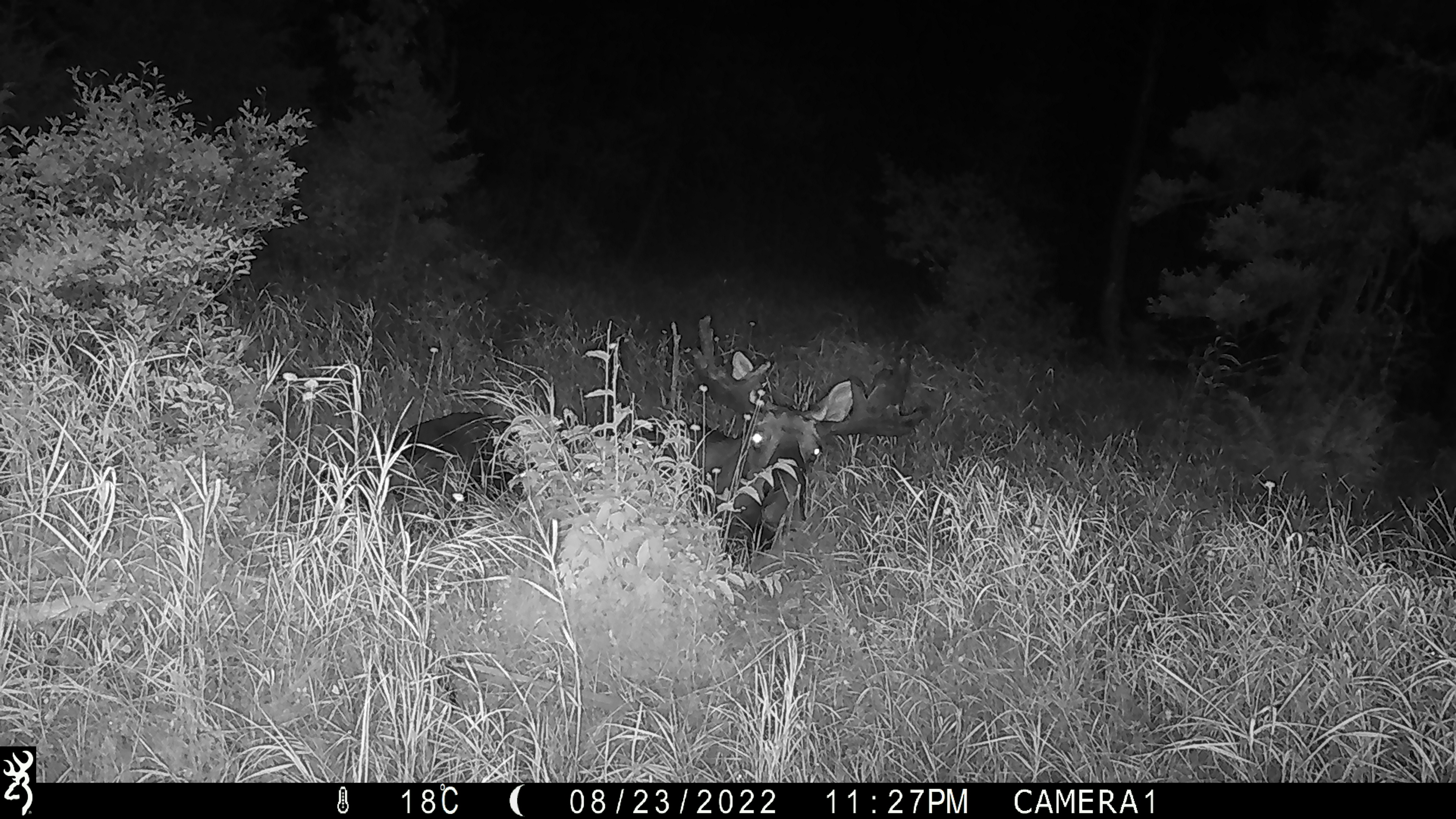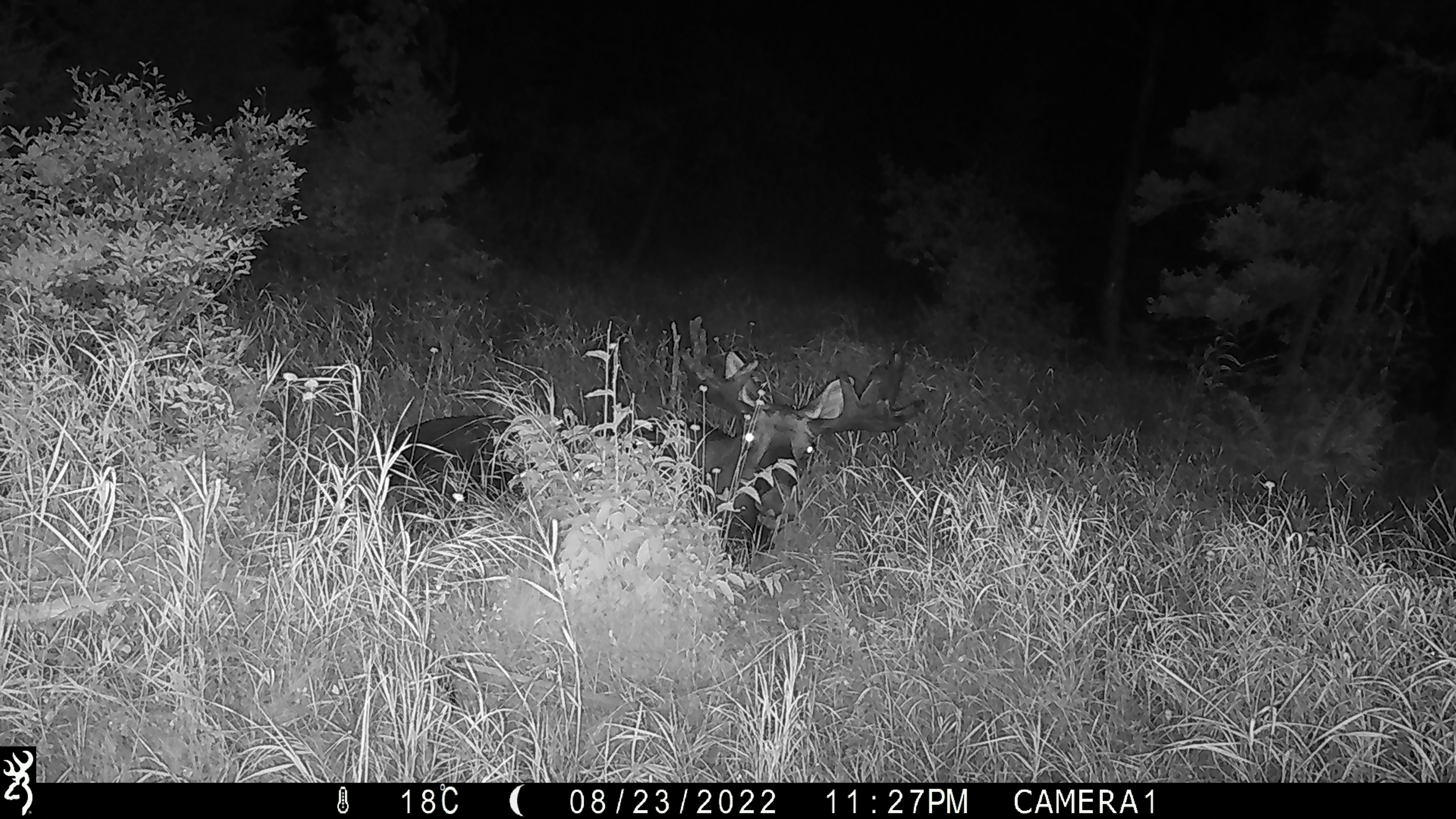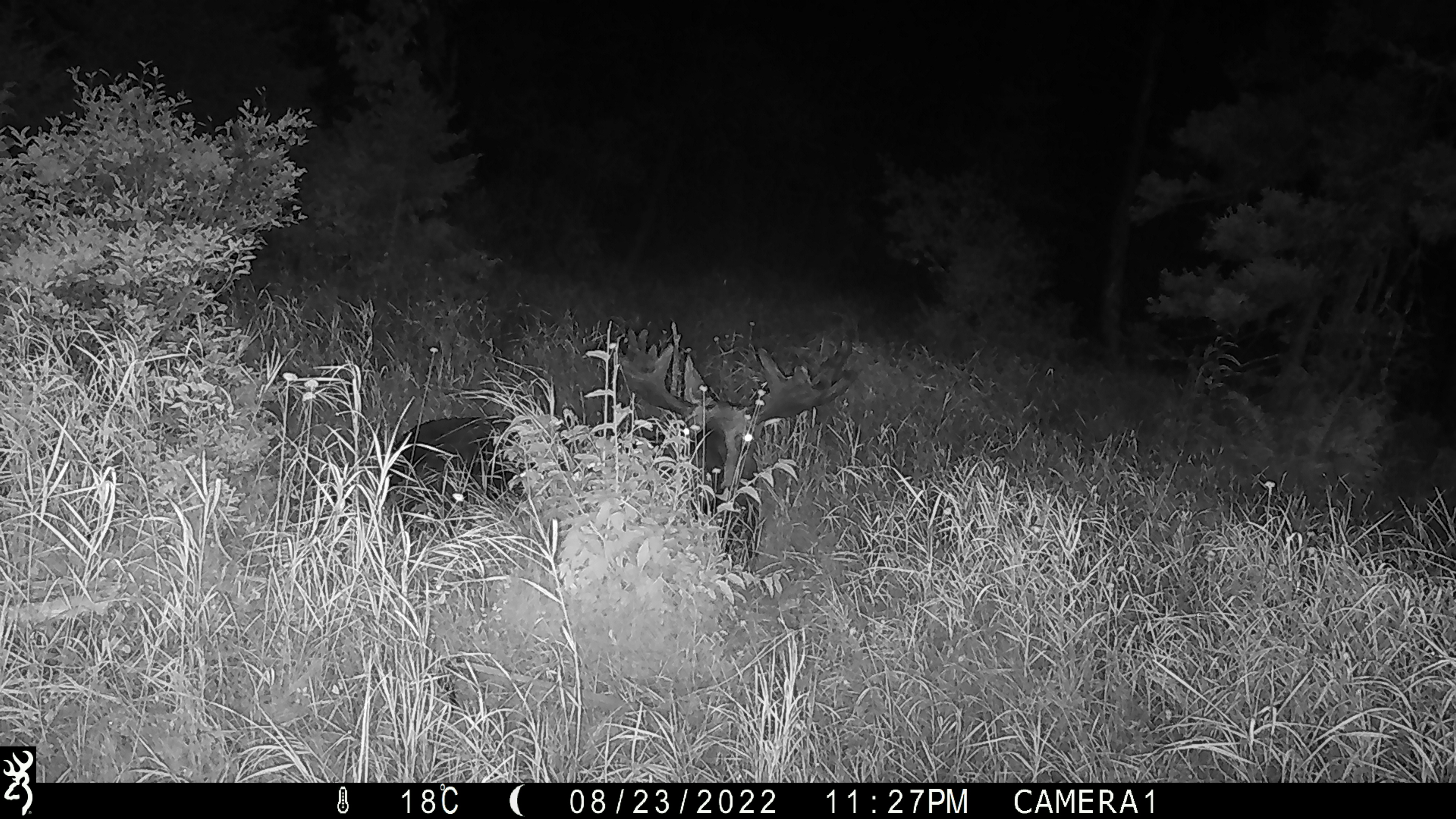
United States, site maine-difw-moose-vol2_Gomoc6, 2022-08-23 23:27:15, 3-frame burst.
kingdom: Animalia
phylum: Chordata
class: Mammalia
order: Artiodactyla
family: Cervidae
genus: Alces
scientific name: Alces alces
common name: moose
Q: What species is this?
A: Moose (Alces alces).